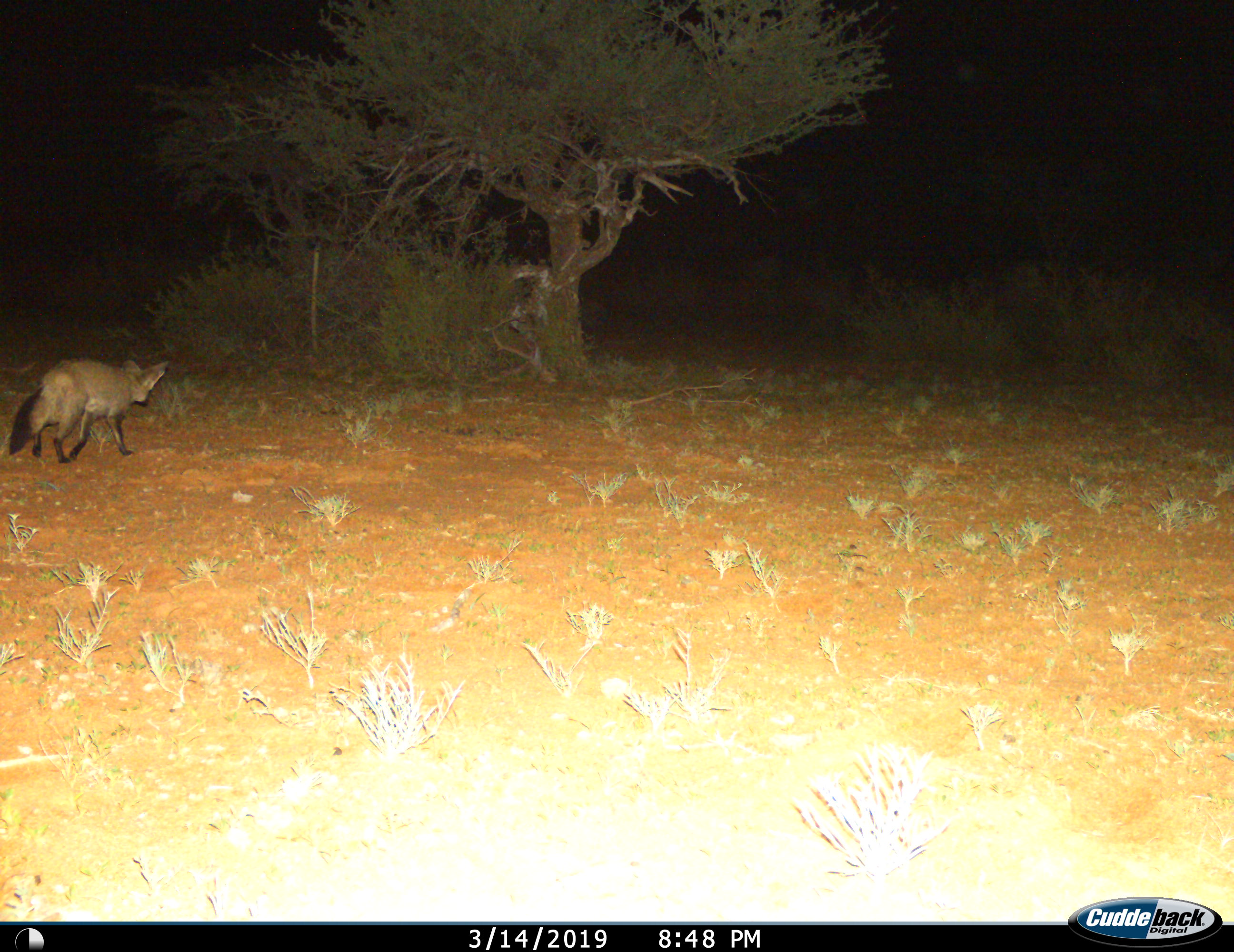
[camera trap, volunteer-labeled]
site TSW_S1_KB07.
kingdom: Animalia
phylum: Chordata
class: Mammalia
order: Carnivora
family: Canidae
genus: Otocyon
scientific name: Otocyon megalotis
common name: bat-eared fox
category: foxbateared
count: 1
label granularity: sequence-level